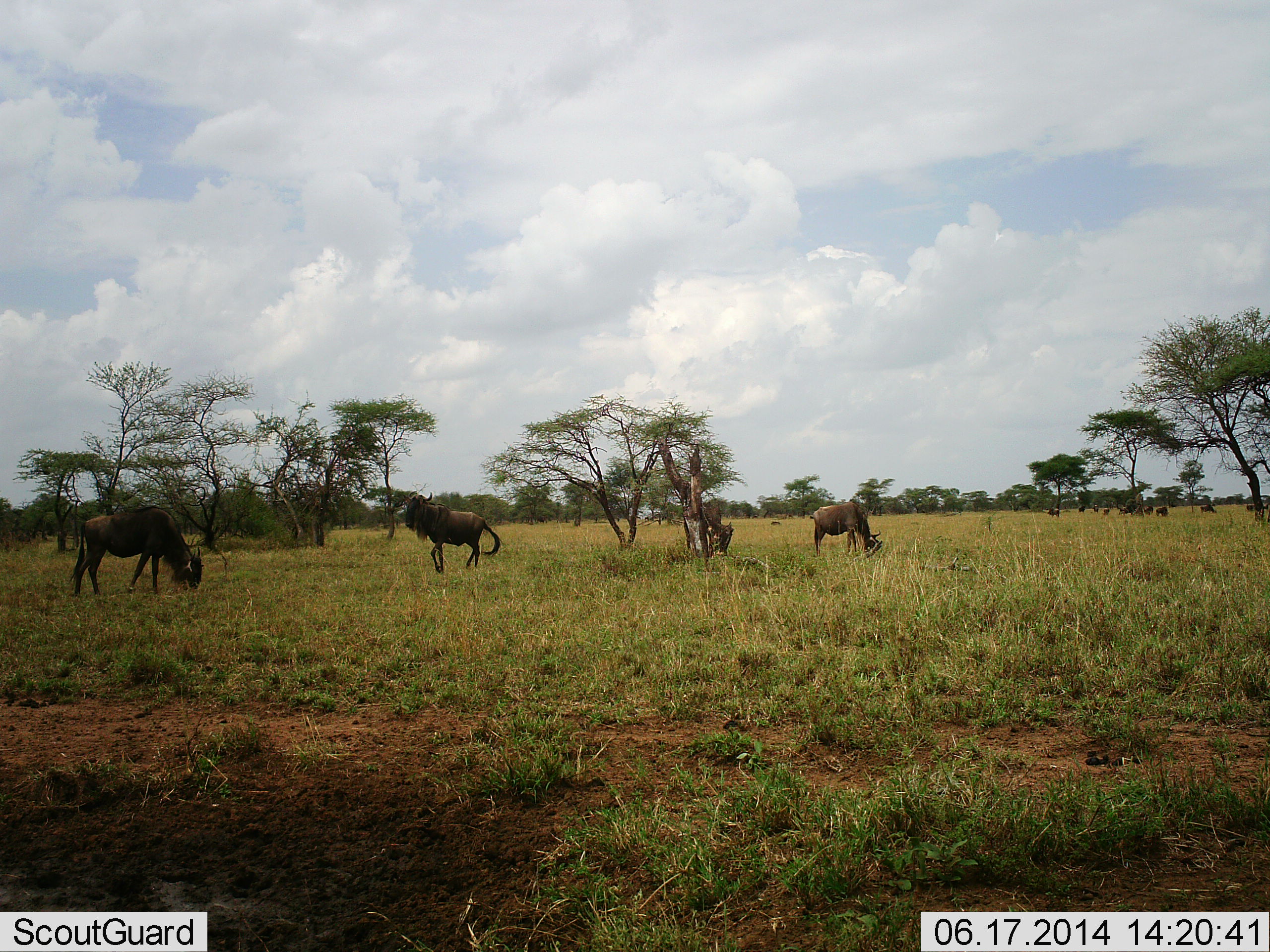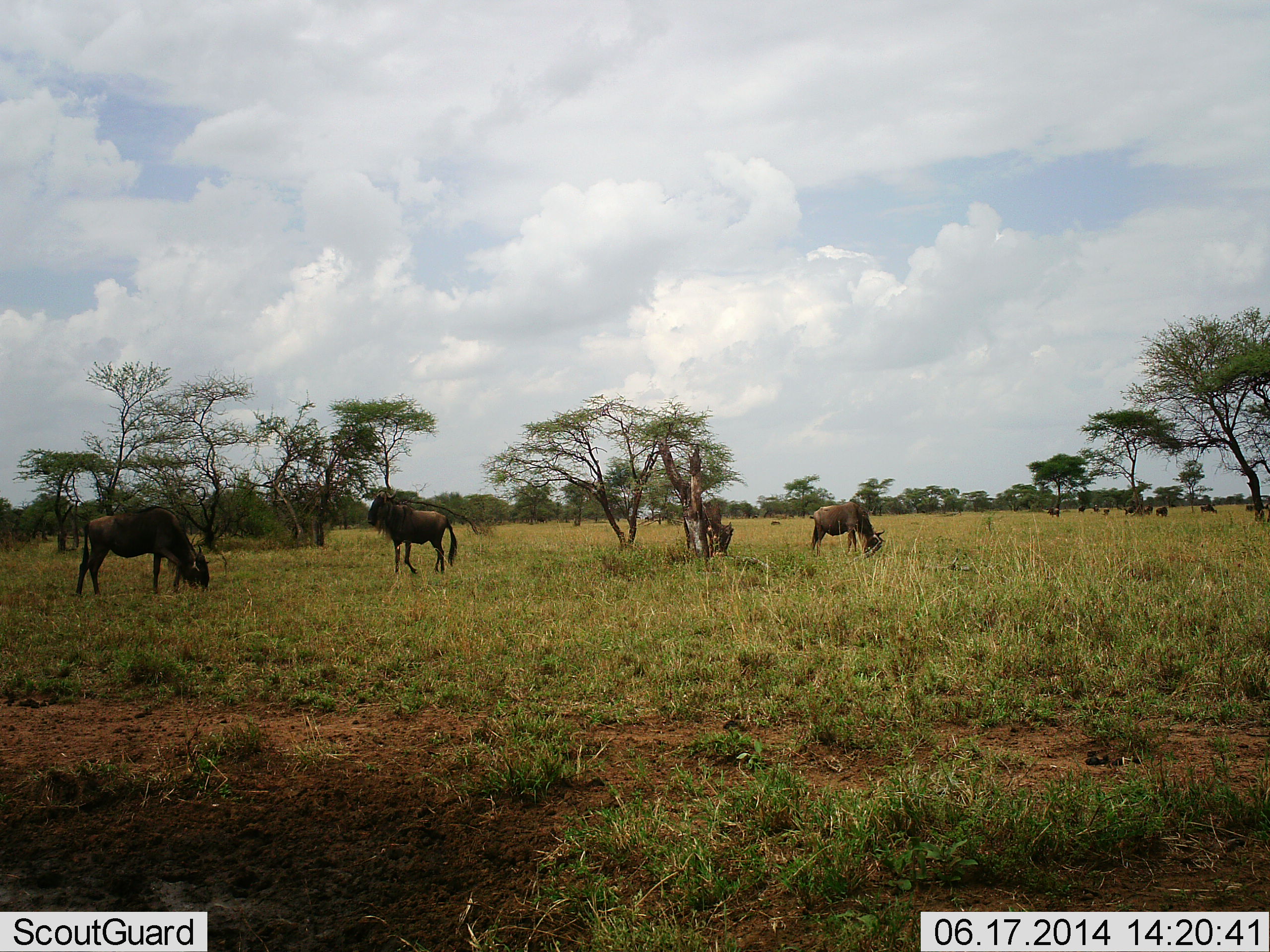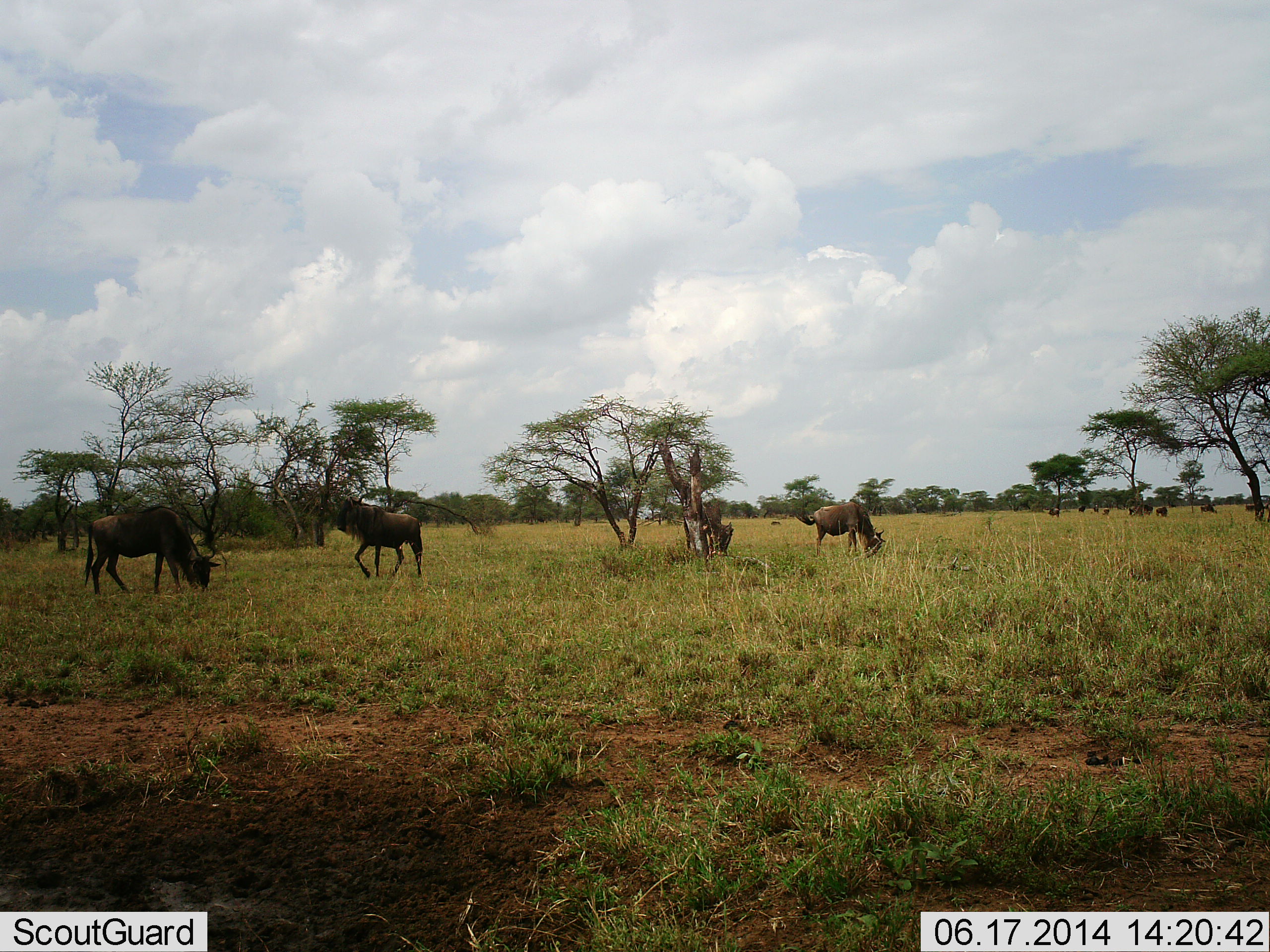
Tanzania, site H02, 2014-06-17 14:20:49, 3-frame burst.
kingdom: Animalia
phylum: Chordata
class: Mammalia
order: Artiodactyla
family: Bovidae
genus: Connochaetes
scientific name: Connochaetes taurinus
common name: blue wildebeest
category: wildebeest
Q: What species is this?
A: Wildebeest (blue wildebeest) (Connochaetes taurinus).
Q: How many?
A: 10.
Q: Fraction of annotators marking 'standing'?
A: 60%.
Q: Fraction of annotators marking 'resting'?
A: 0%.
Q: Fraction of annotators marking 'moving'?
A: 60%.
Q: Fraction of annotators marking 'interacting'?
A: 10%.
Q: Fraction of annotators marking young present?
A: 0%.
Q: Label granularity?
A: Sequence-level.